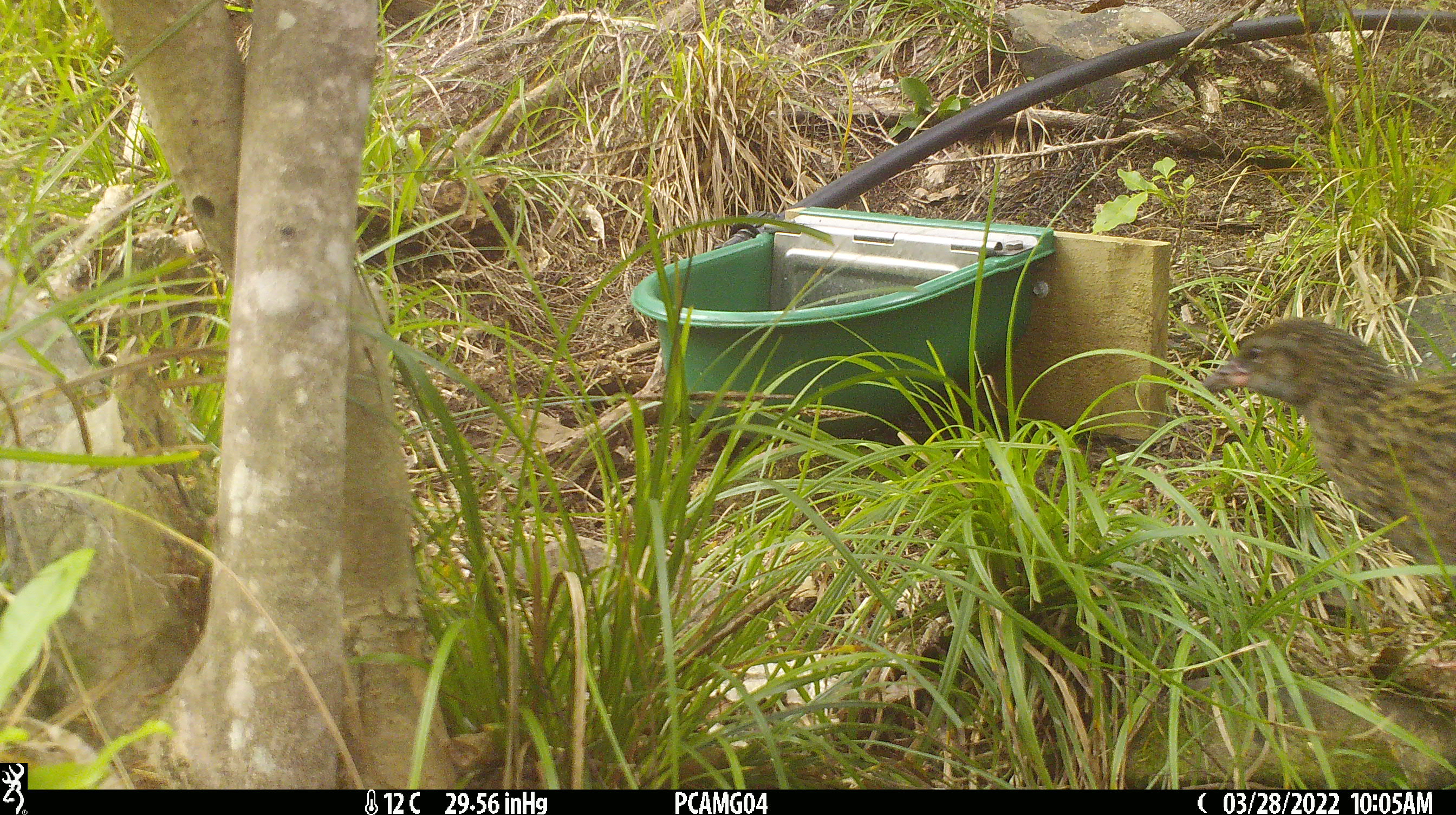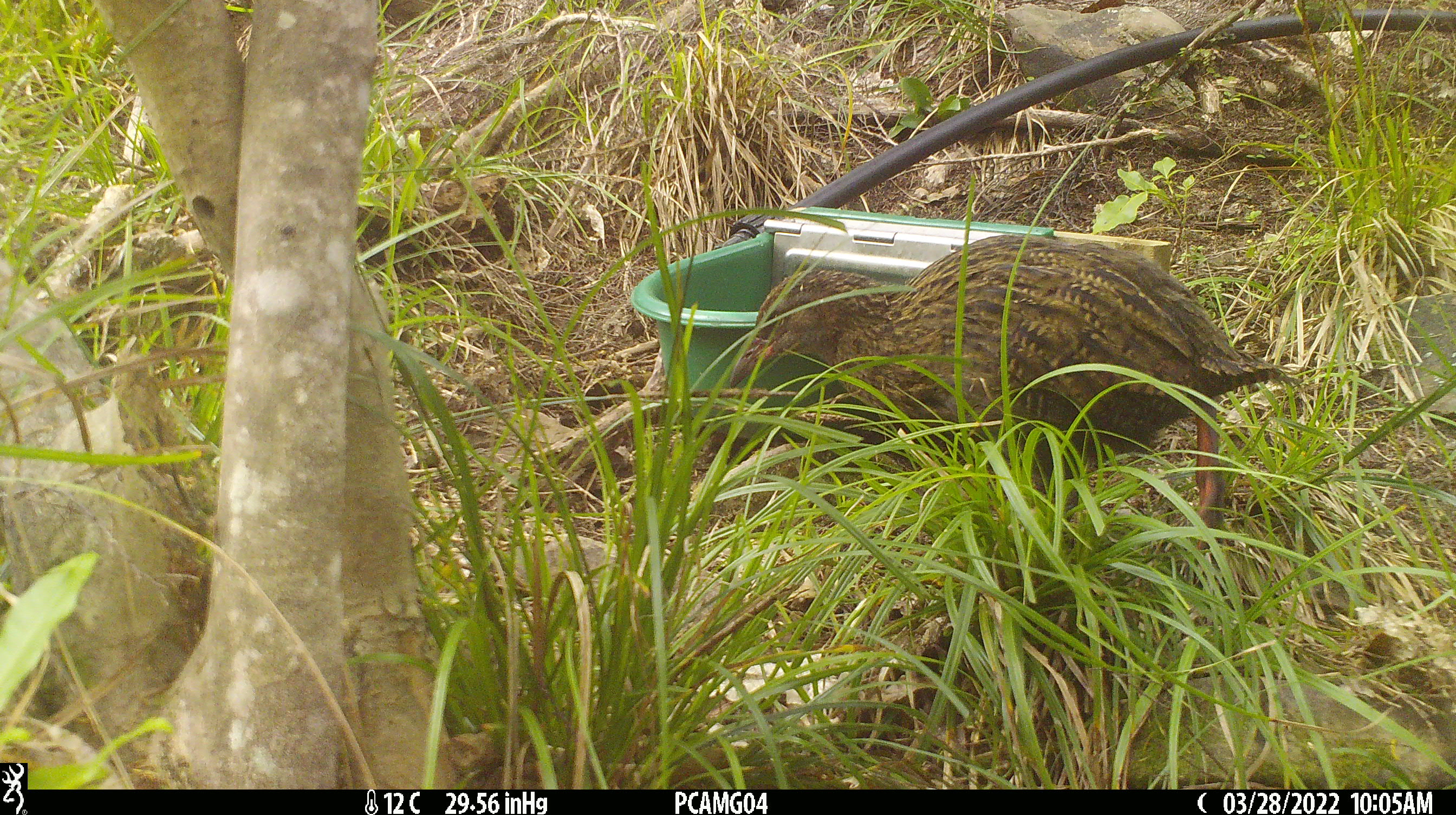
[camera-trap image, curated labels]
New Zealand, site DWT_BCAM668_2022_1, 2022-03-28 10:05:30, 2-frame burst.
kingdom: Animalia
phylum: Chordata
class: Aves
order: Gruiformes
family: Rallidae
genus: Gallirallus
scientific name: Gallirallus australis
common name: weka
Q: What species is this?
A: Weka (Gallirallus australis).